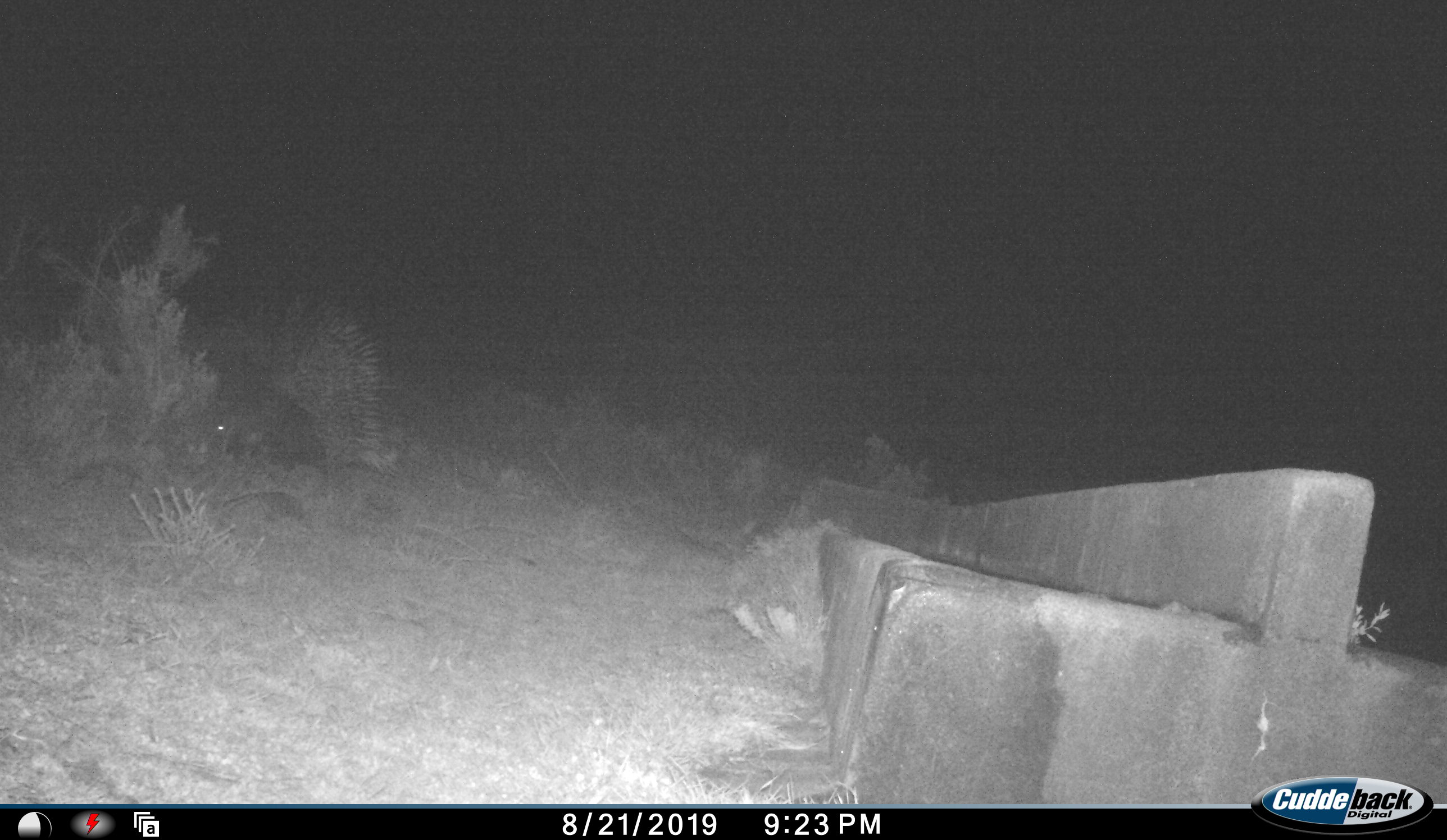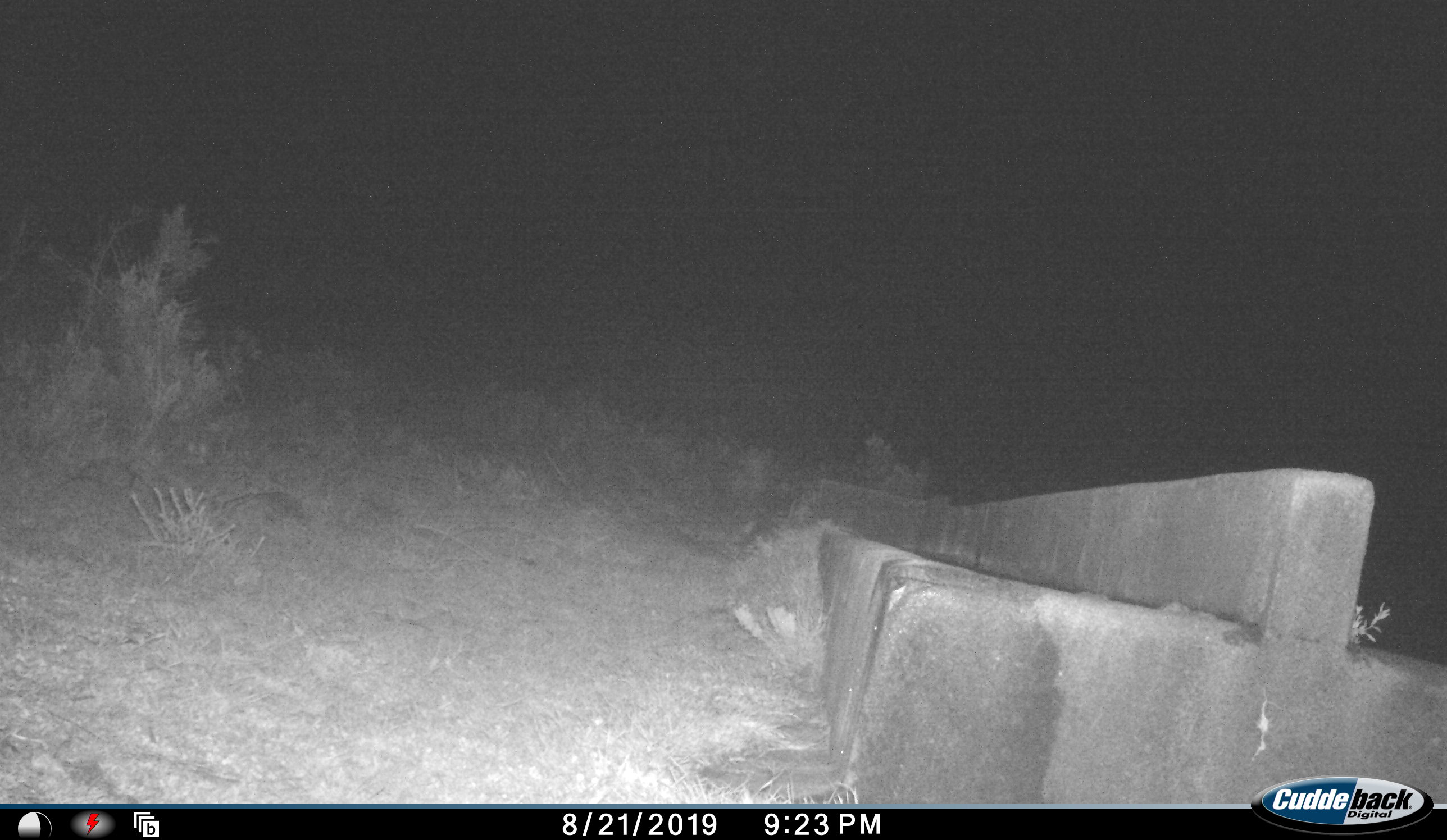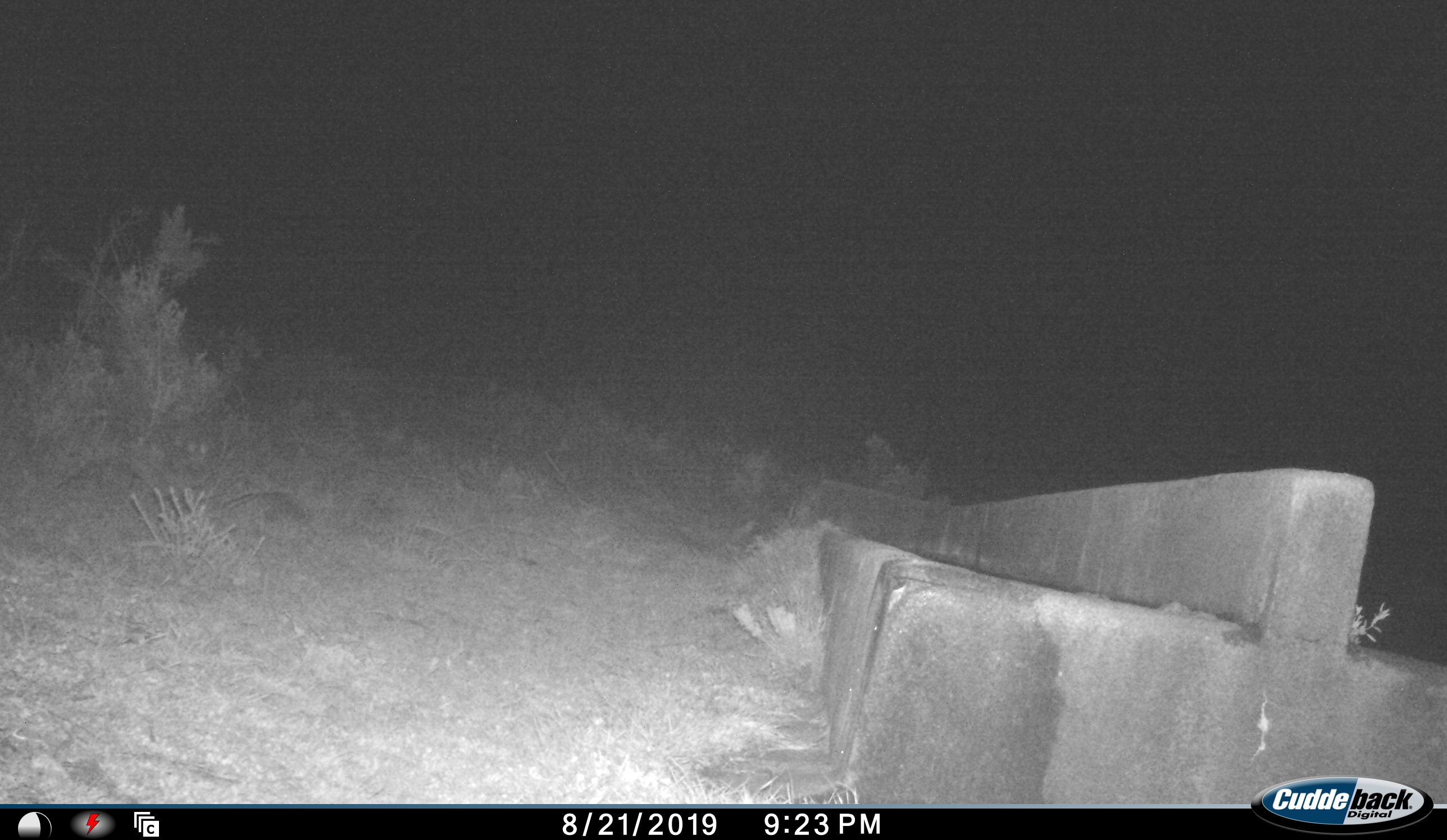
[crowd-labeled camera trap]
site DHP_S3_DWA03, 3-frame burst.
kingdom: Animalia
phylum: Chordata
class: Mammalia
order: Rodentia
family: Hystricidae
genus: Hystrix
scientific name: Hystrix cristata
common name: crested porcupine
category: porcupine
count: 1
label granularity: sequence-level